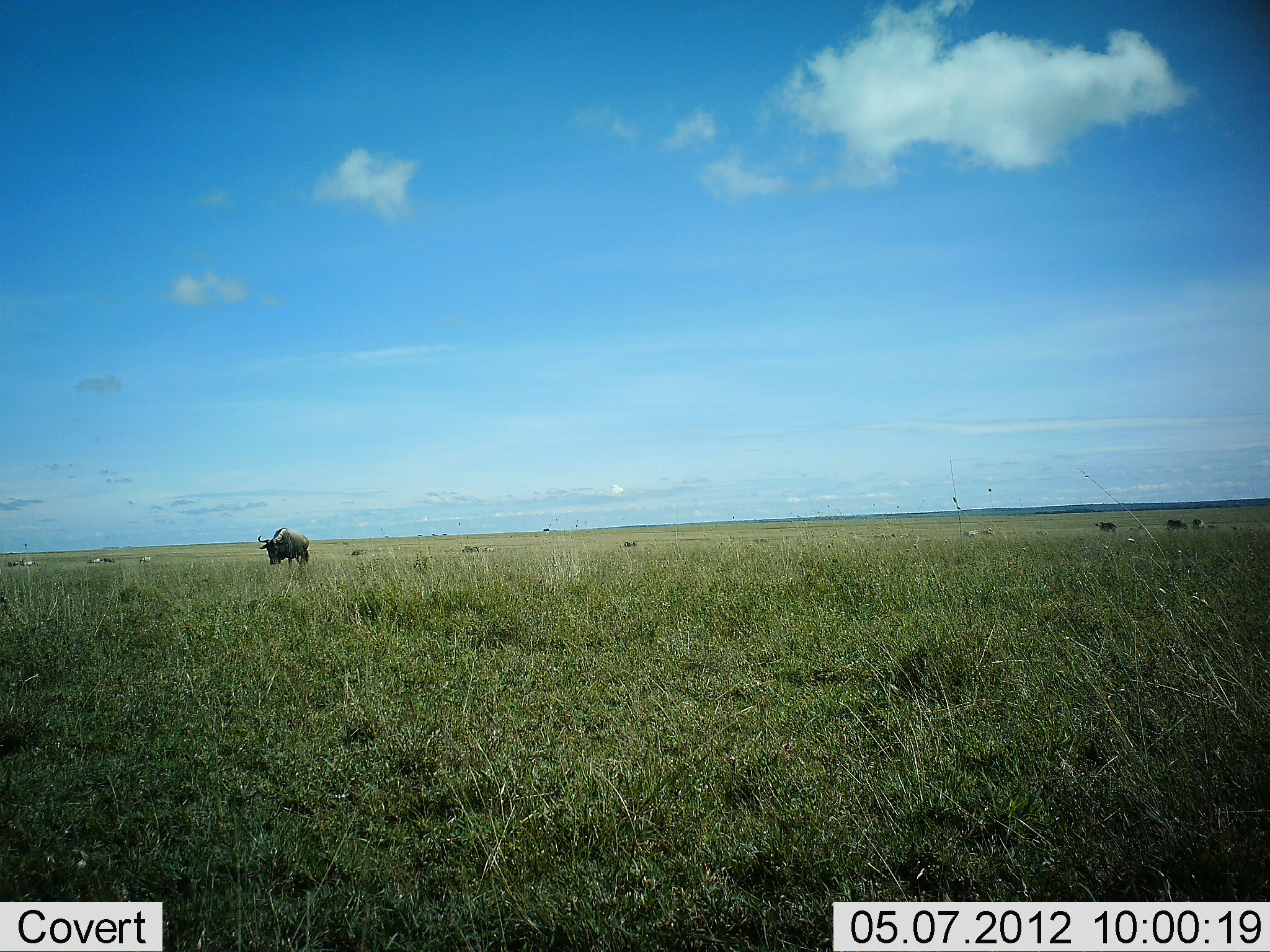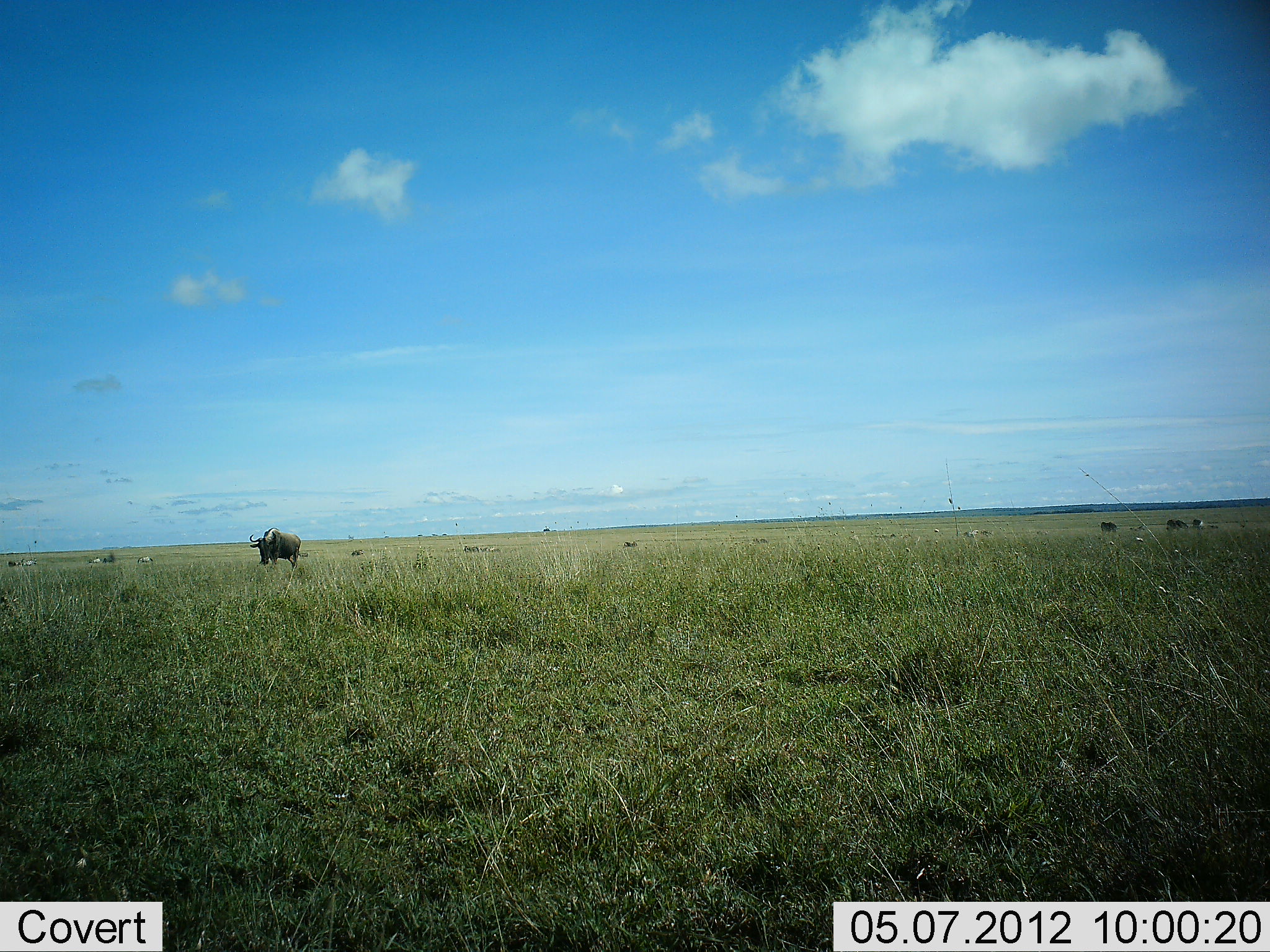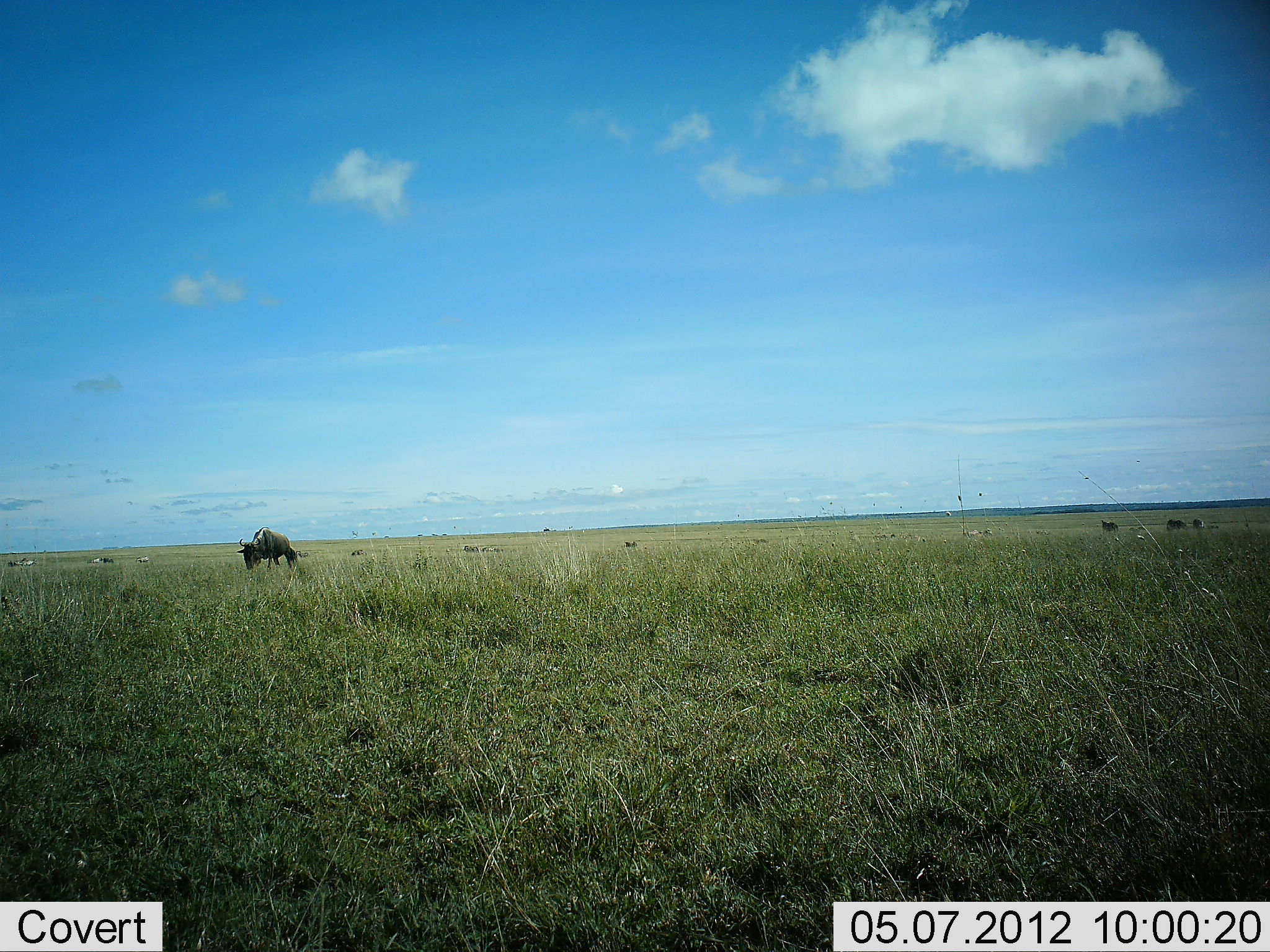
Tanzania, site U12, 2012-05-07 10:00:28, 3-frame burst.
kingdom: Animalia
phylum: Chordata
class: Mammalia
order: Artiodactyla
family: Bovidae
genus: Connochaetes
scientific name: Connochaetes taurinus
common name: blue wildebeest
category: wildebeest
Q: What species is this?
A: Wildebeest (blue wildebeest) (Connochaetes taurinus).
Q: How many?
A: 1.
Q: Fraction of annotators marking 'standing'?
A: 50%.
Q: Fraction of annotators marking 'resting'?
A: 0%.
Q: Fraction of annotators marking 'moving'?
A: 40%.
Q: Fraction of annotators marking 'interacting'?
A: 0%.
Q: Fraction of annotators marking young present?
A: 0%.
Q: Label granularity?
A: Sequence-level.